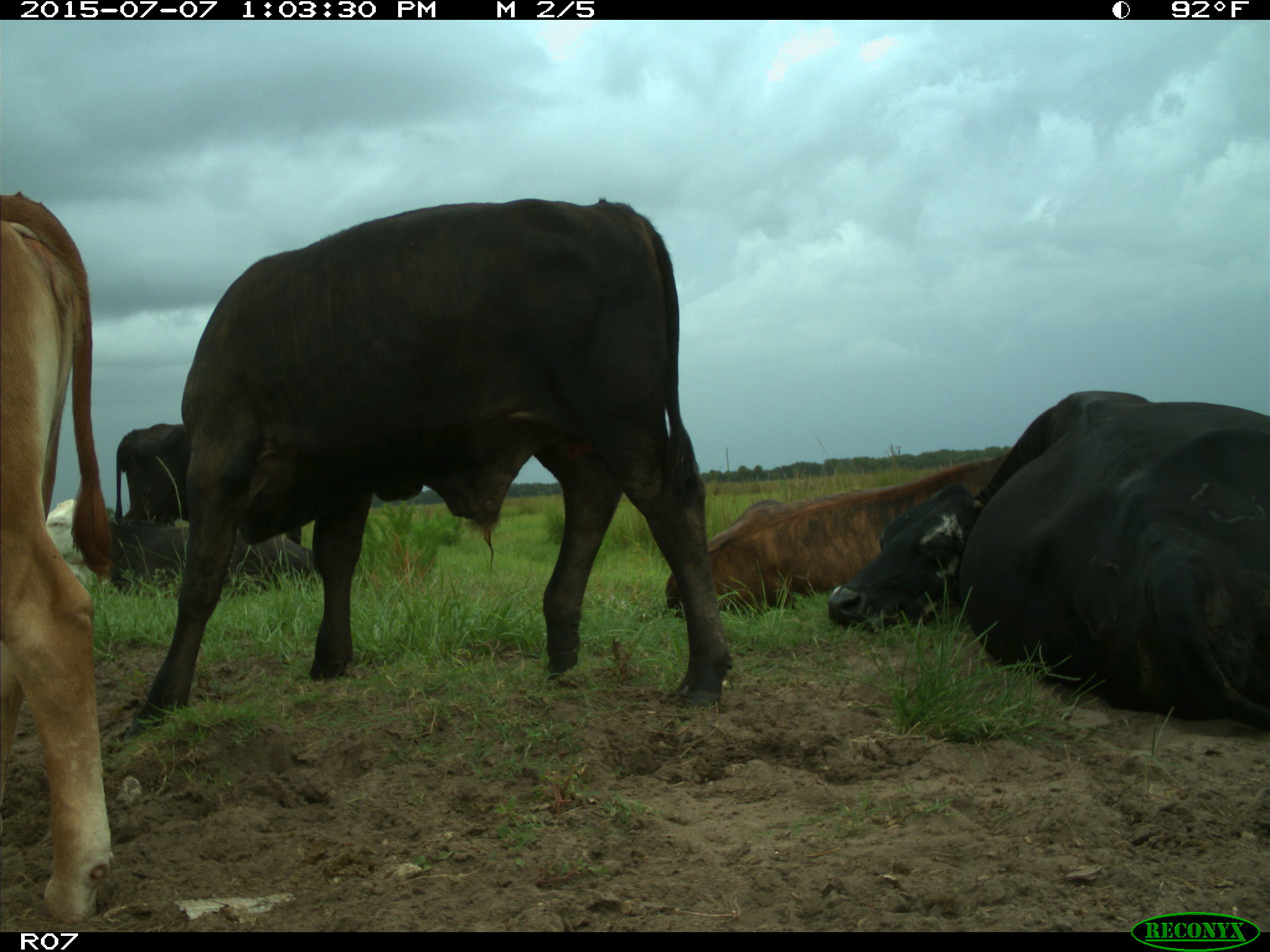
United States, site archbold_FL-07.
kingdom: Animalia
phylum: Chordata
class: Mammalia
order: Artiodactyla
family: Bovidae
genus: Bos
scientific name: Bos taurus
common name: domestic cow